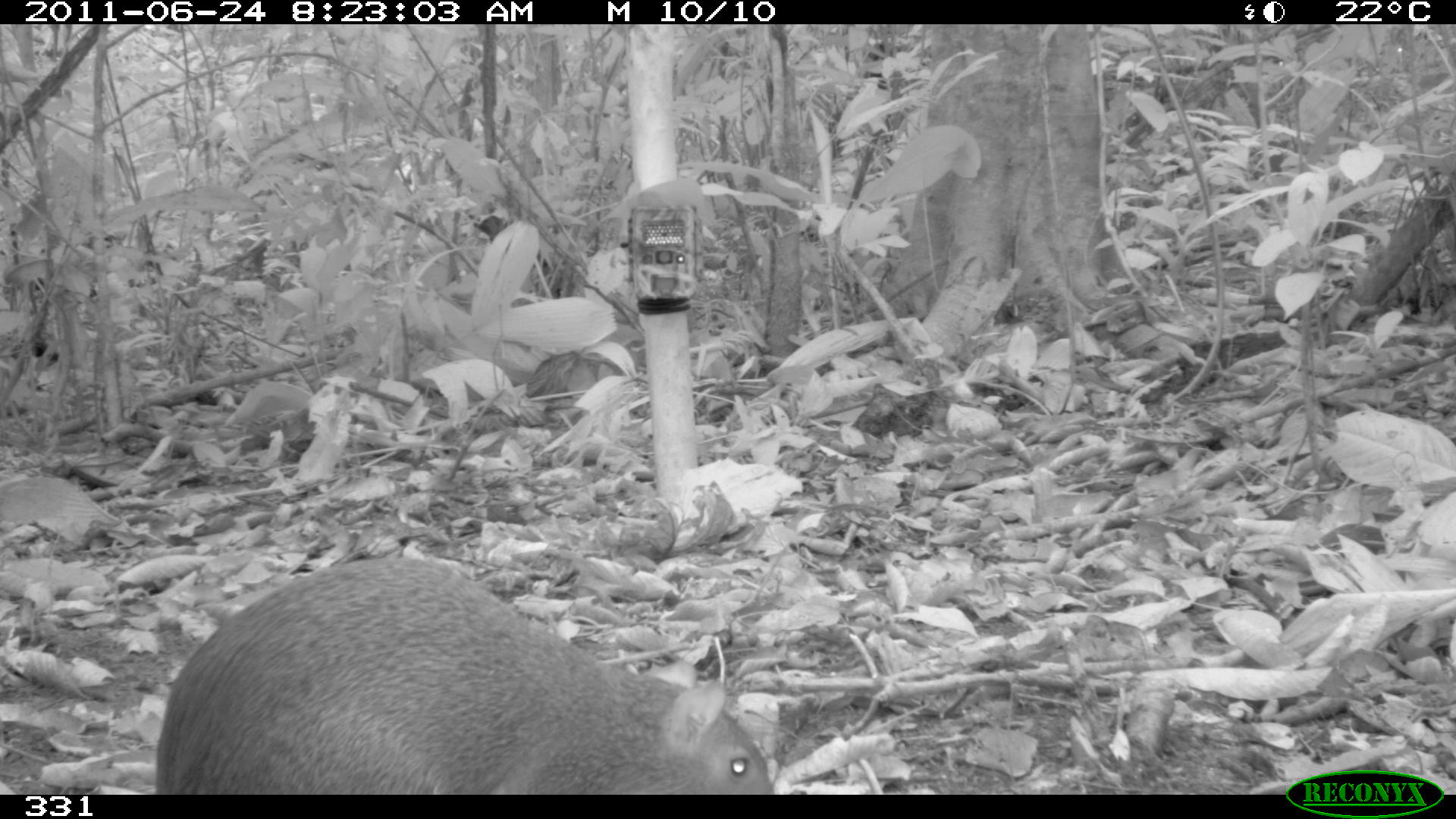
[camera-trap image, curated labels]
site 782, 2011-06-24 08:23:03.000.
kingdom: Animalia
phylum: Chordata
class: Mammalia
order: Rodentia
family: Dasyproctidae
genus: Dasyprocta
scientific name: Dasyprocta punctata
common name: central american agouti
Dasyprocta punctata (central american agouti).